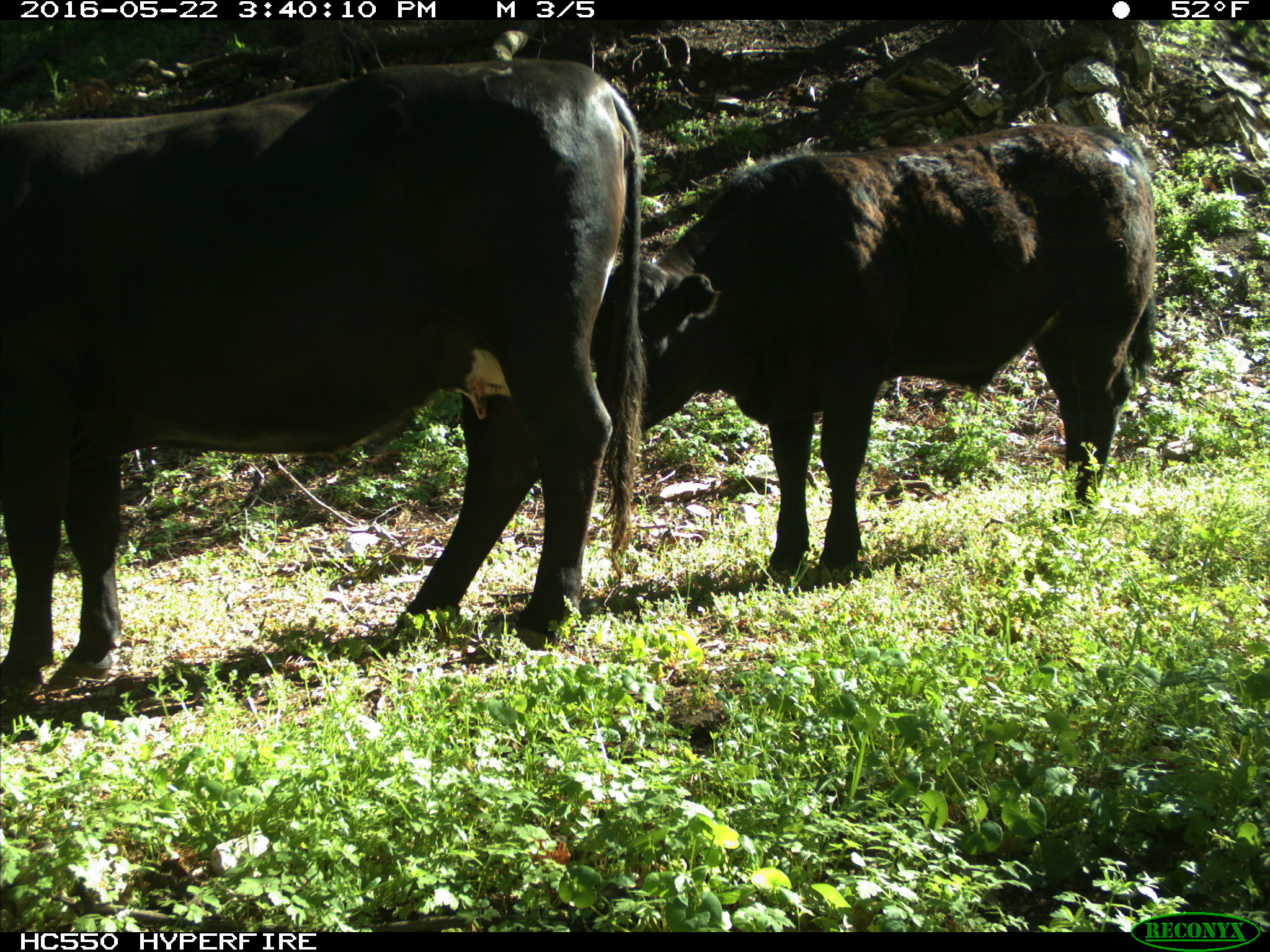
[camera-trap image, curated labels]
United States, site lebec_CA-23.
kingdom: Animalia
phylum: Chordata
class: Mammalia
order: Artiodactyla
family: Bovidae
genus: Bos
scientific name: Bos taurus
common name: domestic cow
Bos taurus (domestic cow).